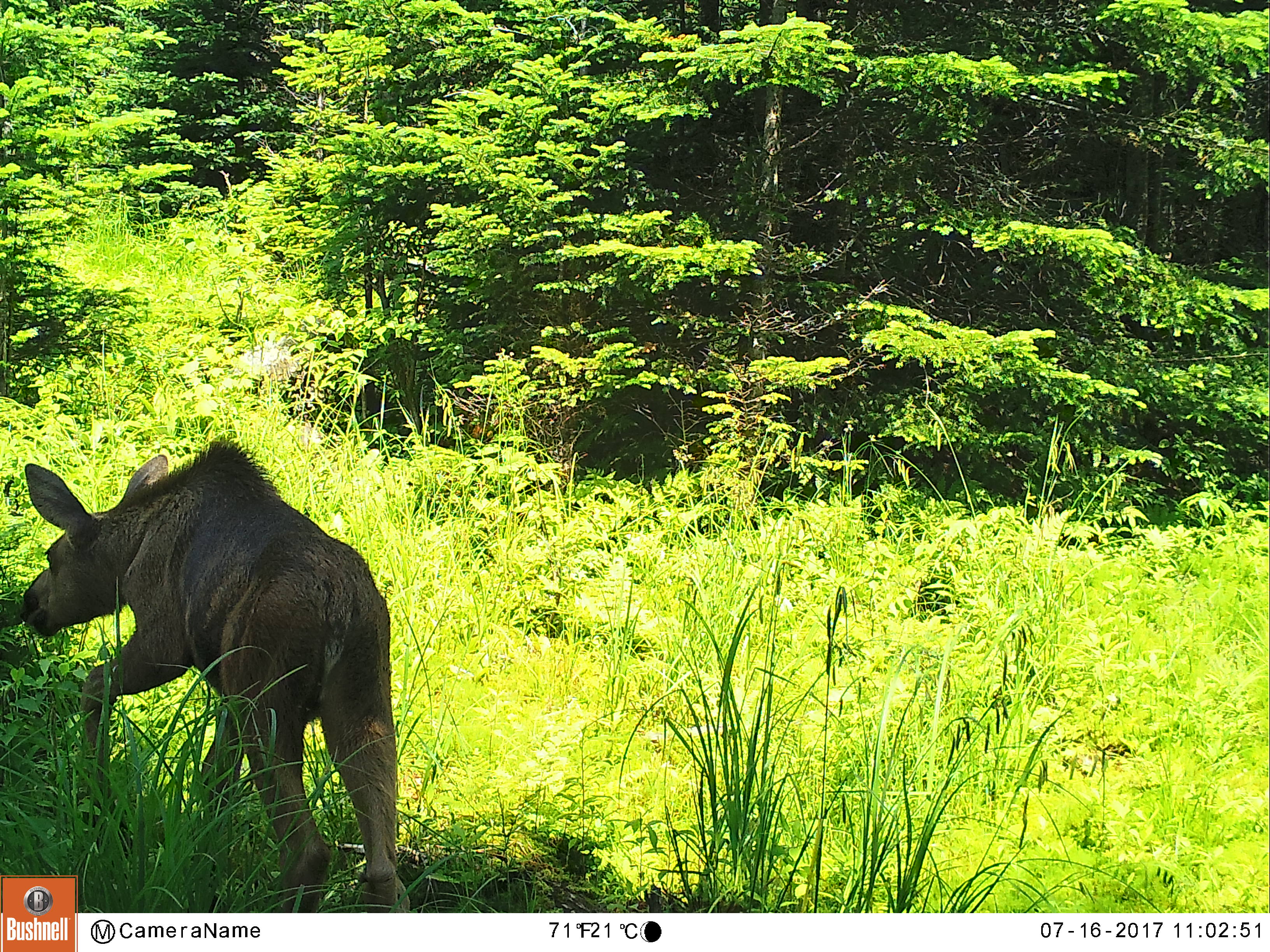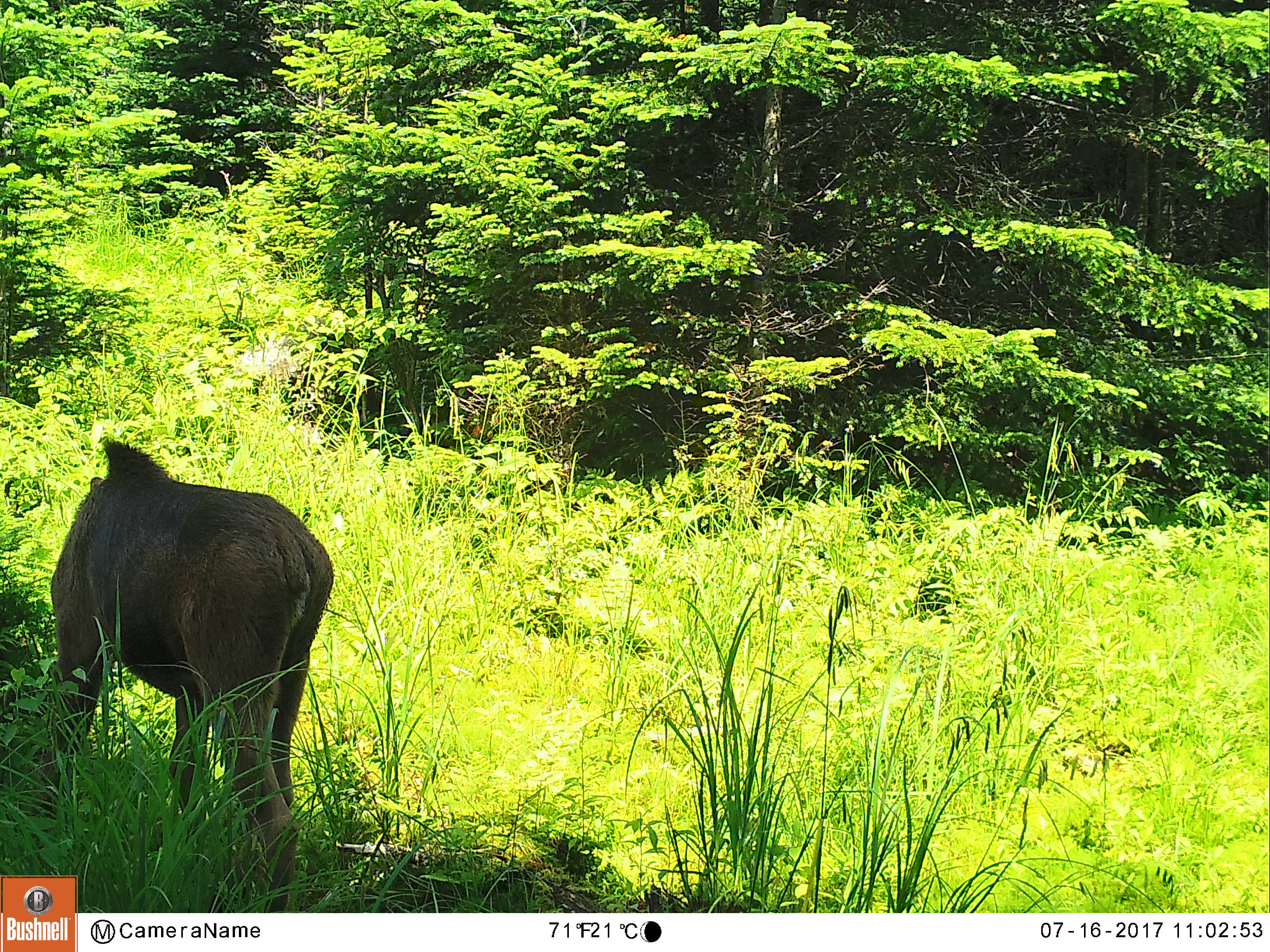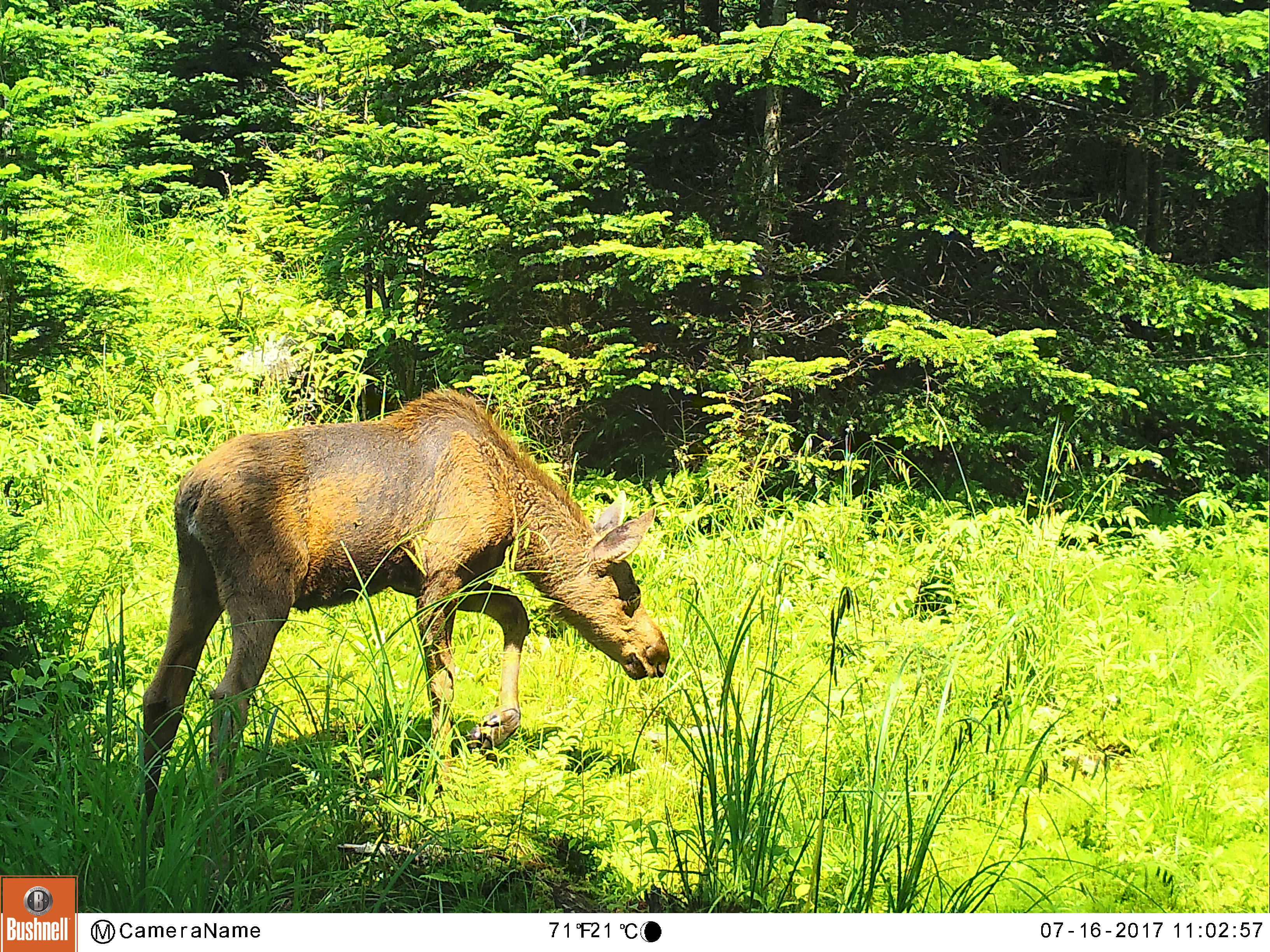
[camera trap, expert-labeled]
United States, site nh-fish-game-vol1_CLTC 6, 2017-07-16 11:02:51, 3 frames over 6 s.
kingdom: Animalia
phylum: Chordata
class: Mammalia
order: Artiodactyla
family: Cervidae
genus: Alces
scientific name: Alces alces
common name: moose